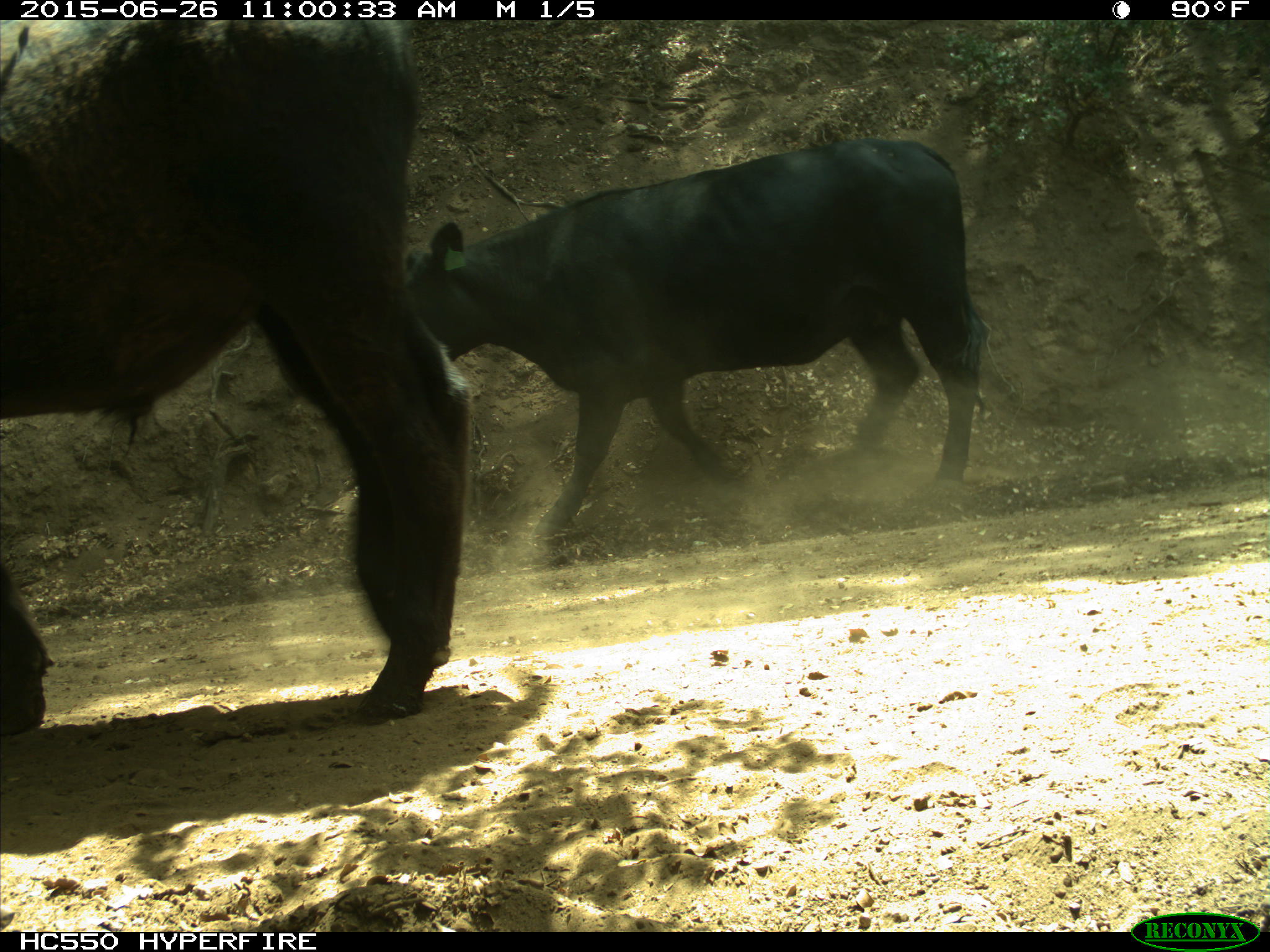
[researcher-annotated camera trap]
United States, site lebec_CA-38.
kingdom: Animalia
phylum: Chordata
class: Mammalia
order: Artiodactyla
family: Bovidae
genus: Bos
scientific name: Bos taurus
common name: domestic cow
Bos taurus (domestic cow).